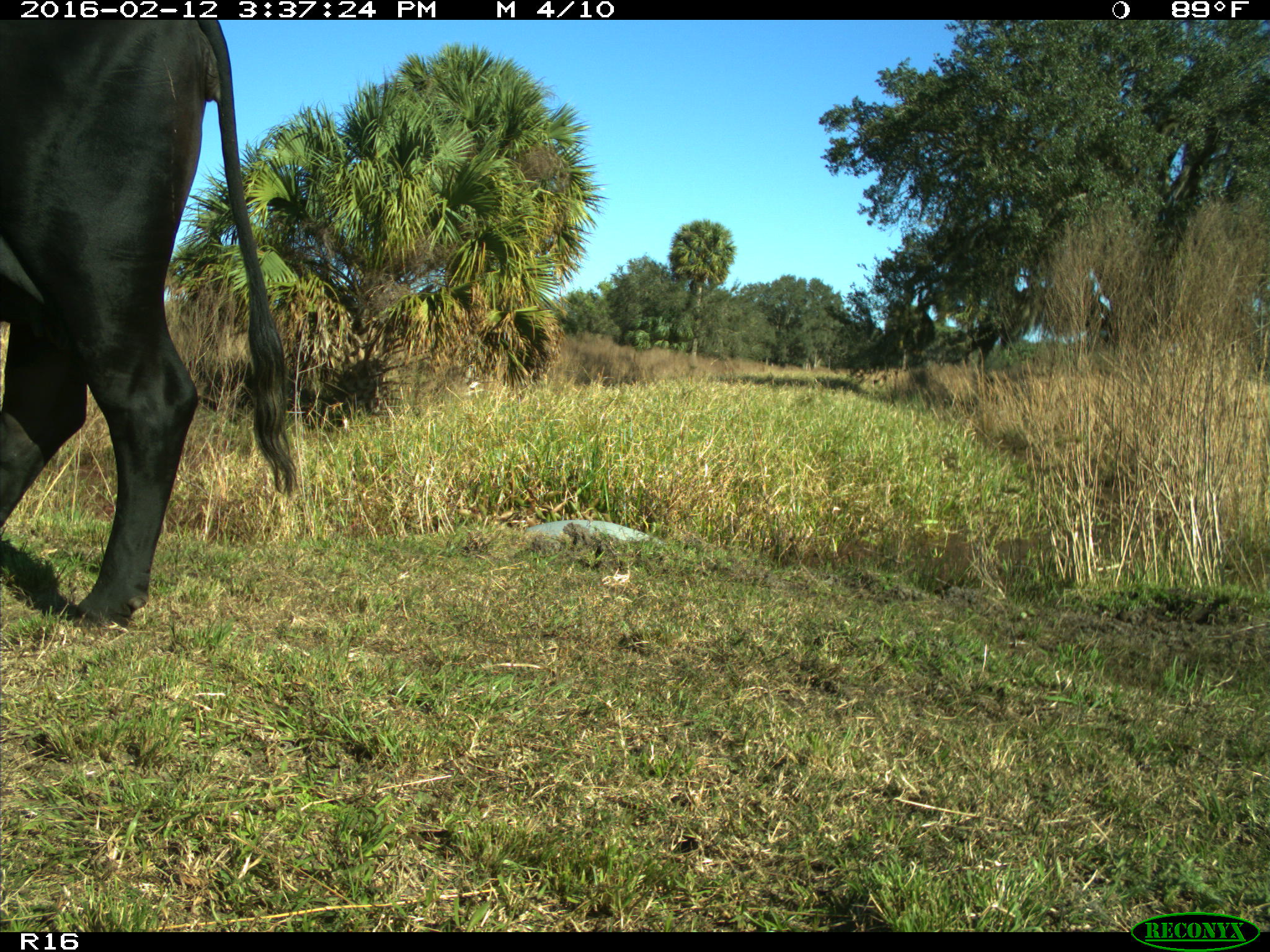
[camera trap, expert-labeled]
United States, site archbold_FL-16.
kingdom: Animalia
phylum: Chordata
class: Mammalia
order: Artiodactyla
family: Bovidae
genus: Bos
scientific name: Bos taurus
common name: domestic cow